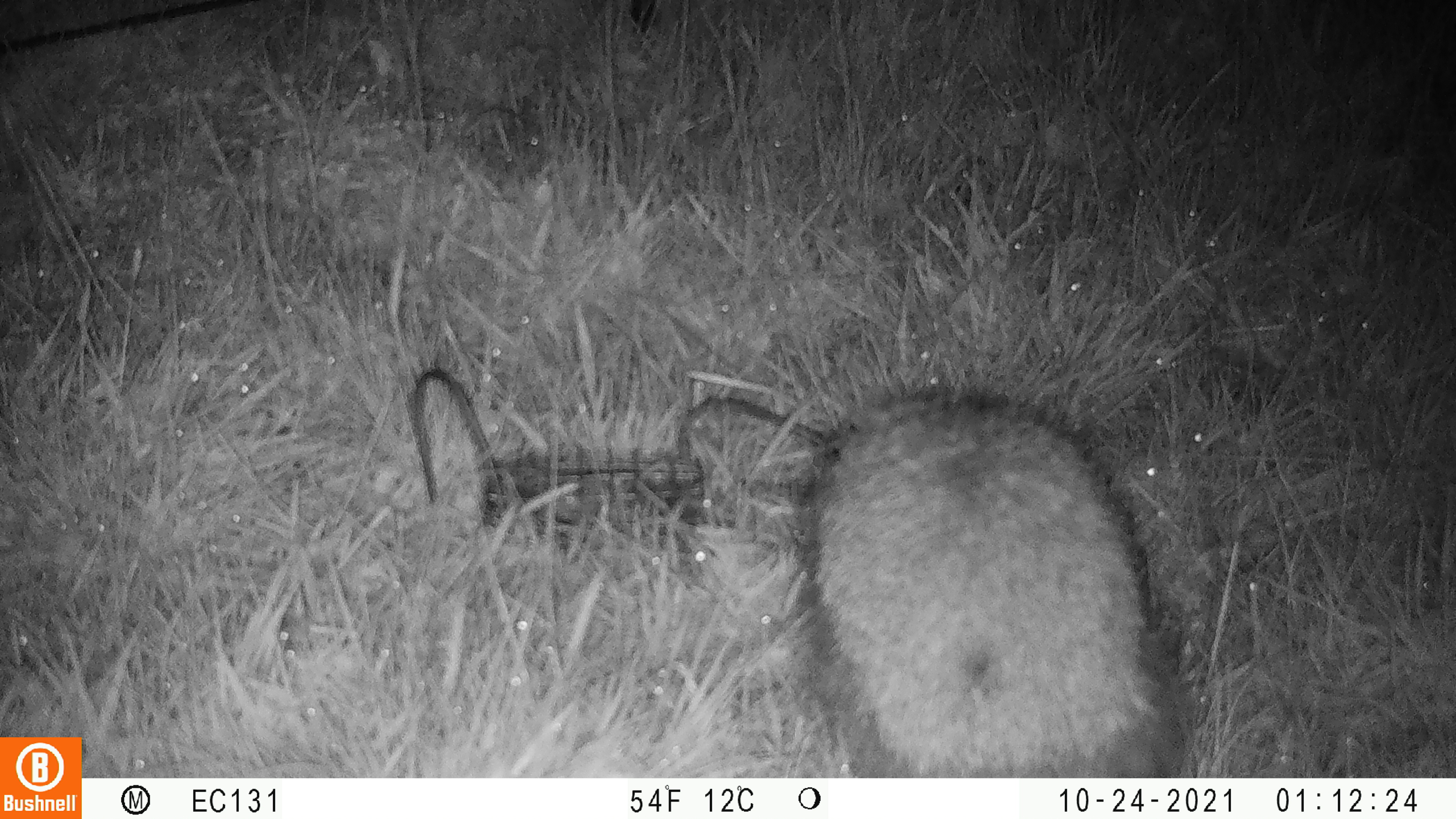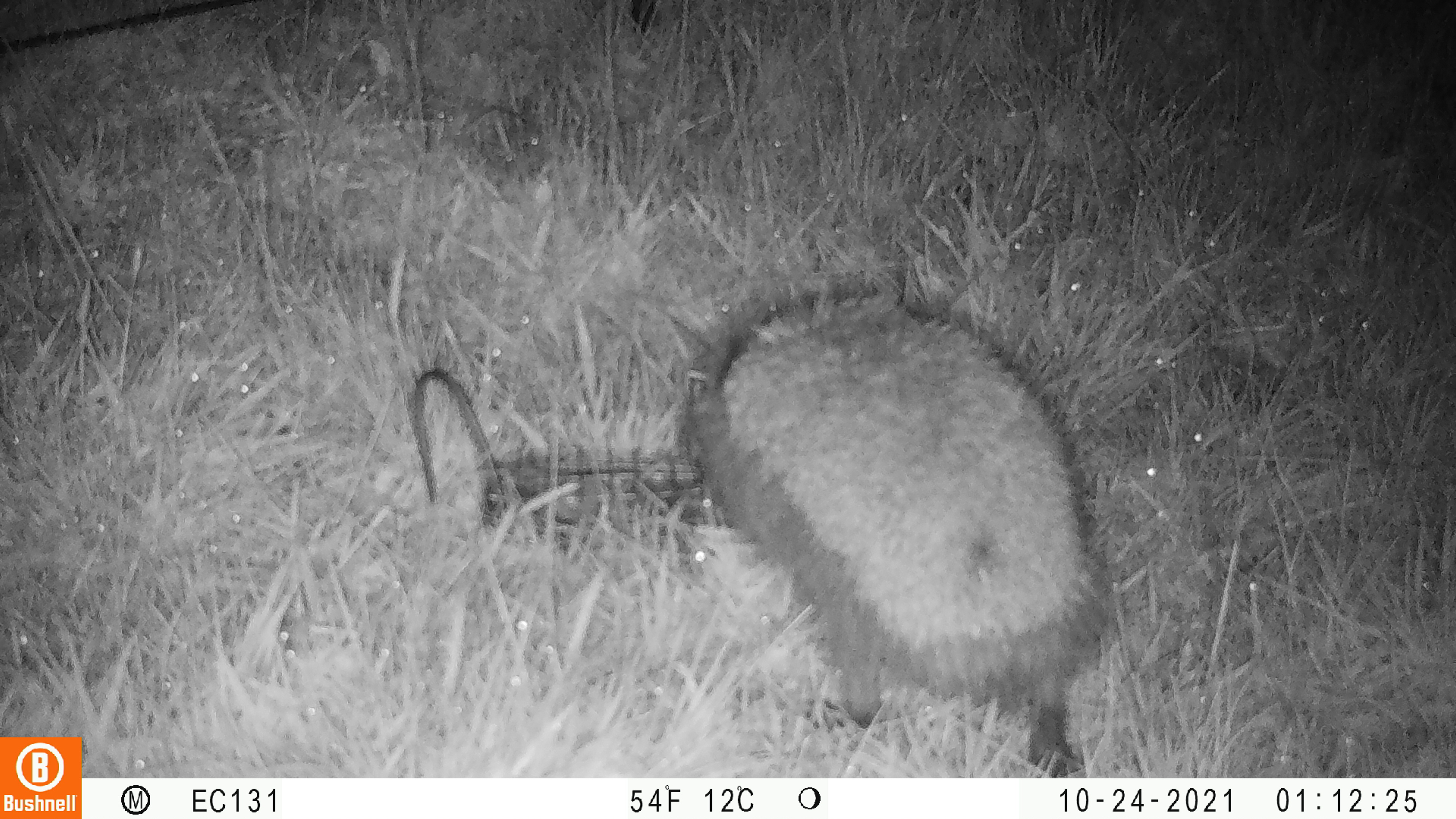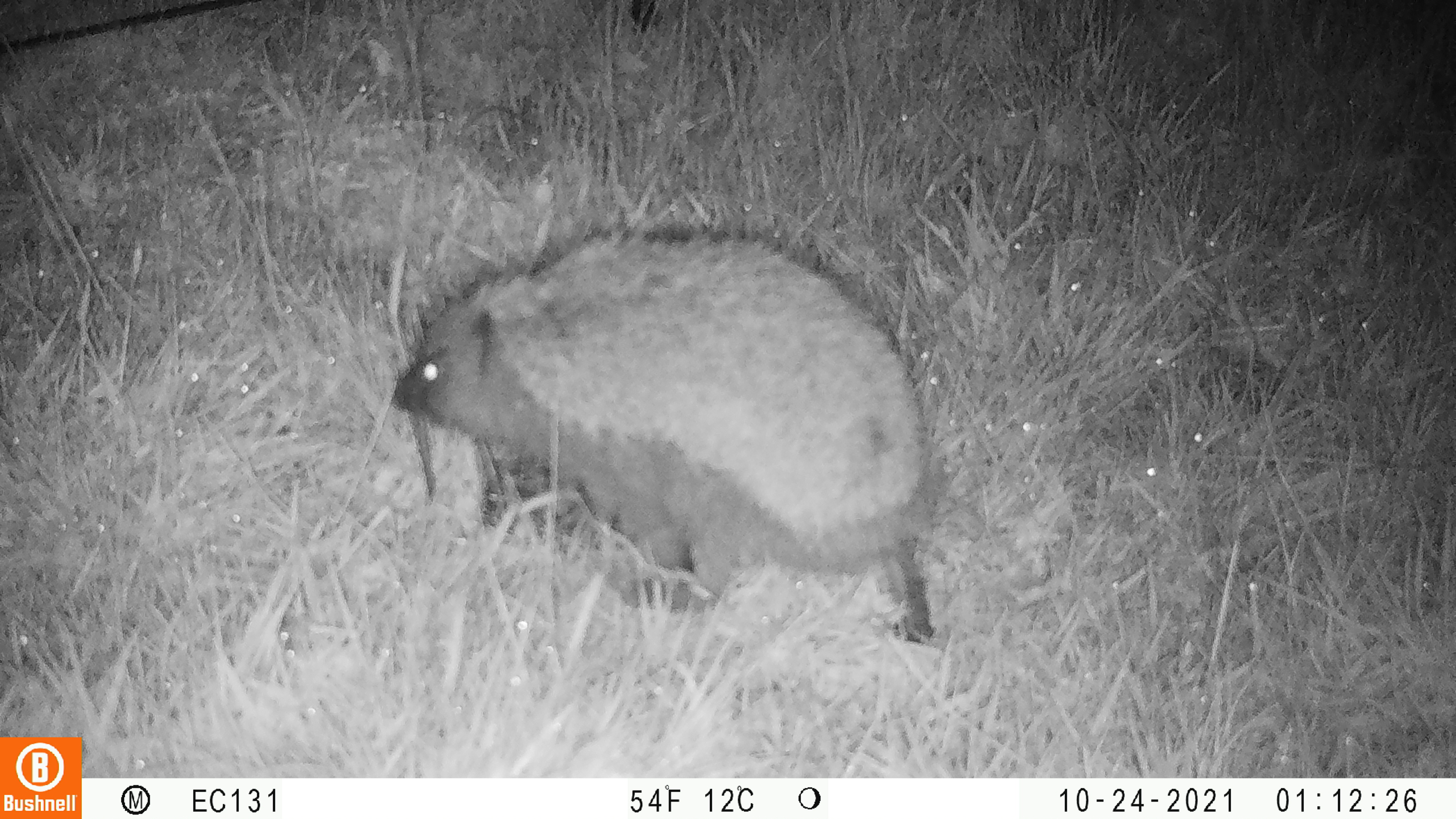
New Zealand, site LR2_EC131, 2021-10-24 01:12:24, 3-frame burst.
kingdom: Animalia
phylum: Chordata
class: Mammalia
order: Eulipotyphla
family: Erinaceidae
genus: Erinaceus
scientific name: Erinaceus europaeus europaeus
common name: european hedgehog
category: hedgehog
Hedgehog (european hedgehog) (Erinaceus europaeus europaeus).